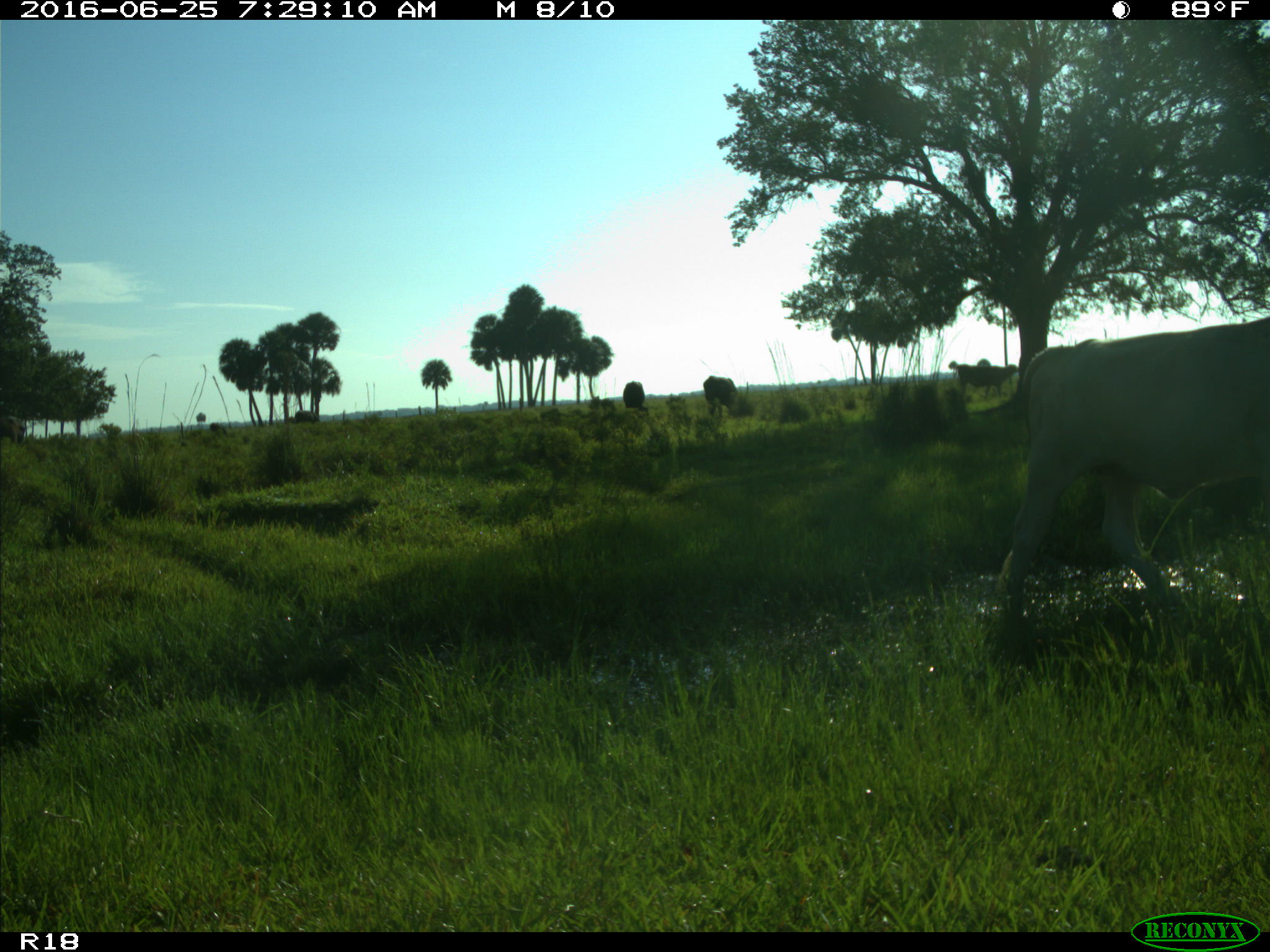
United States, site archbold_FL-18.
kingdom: Animalia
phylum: Chordata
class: Mammalia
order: Artiodactyla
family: Bovidae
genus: Bos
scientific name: Bos taurus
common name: domestic cow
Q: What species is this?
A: Bos taurus (domestic cow).